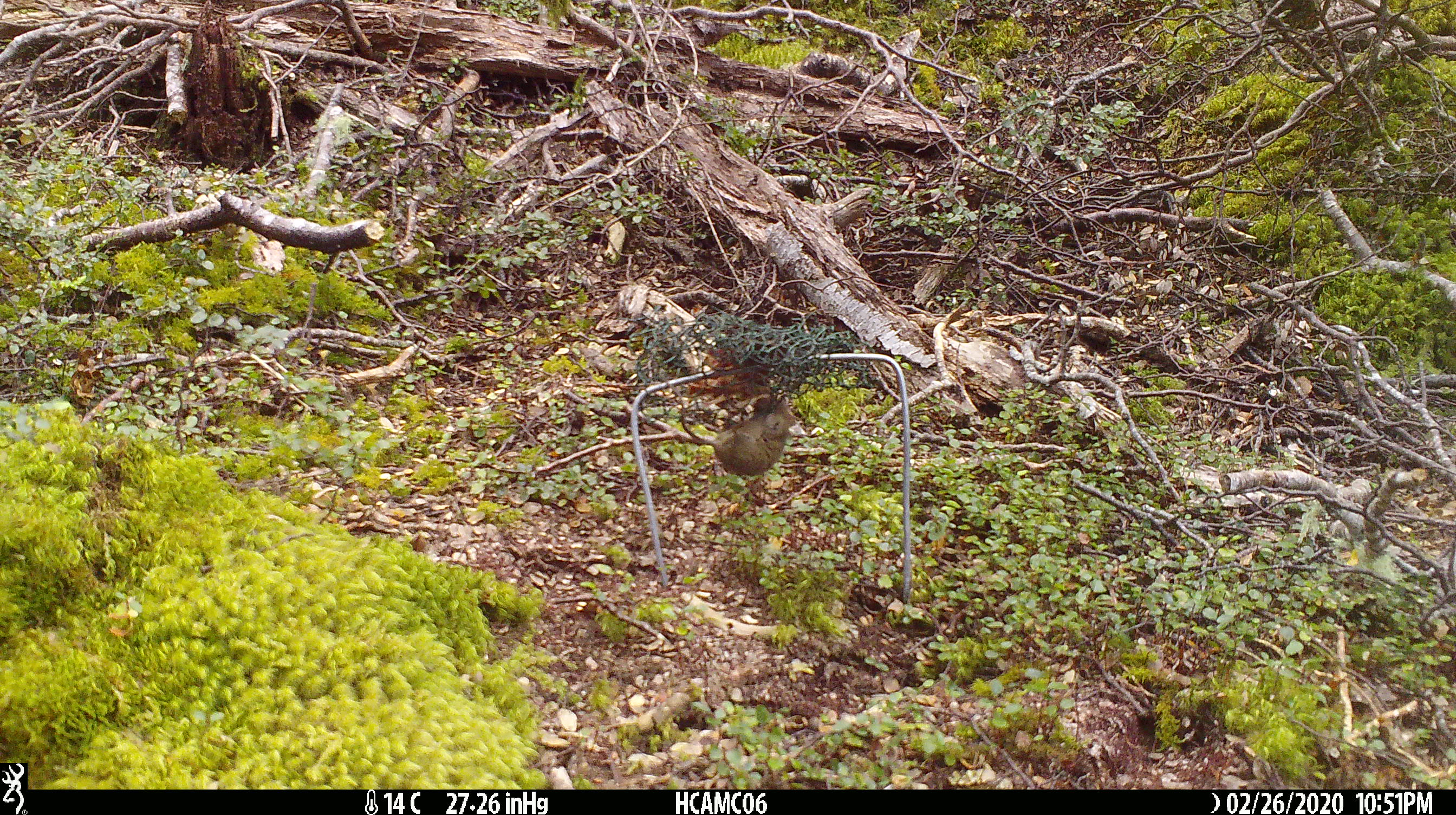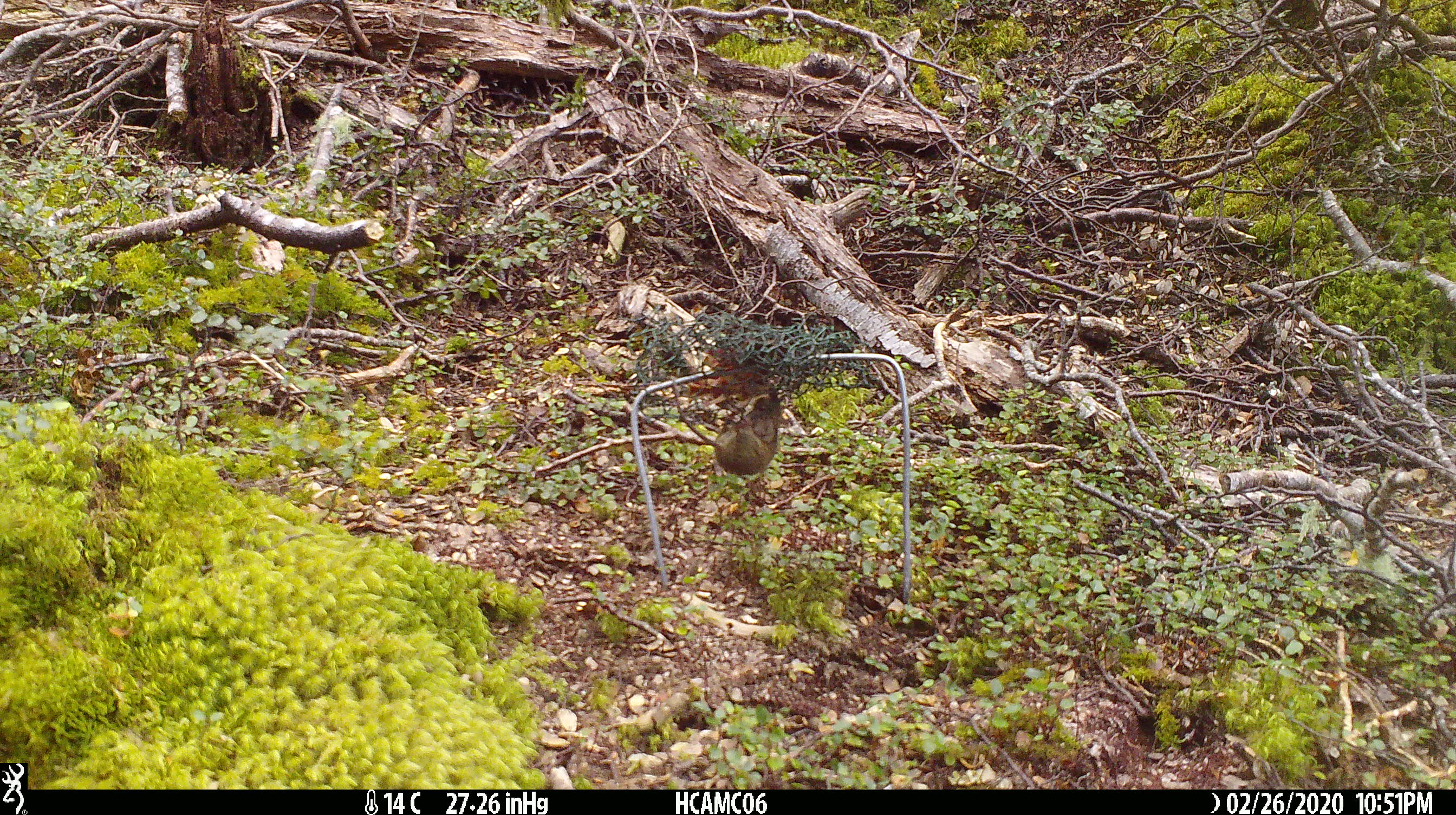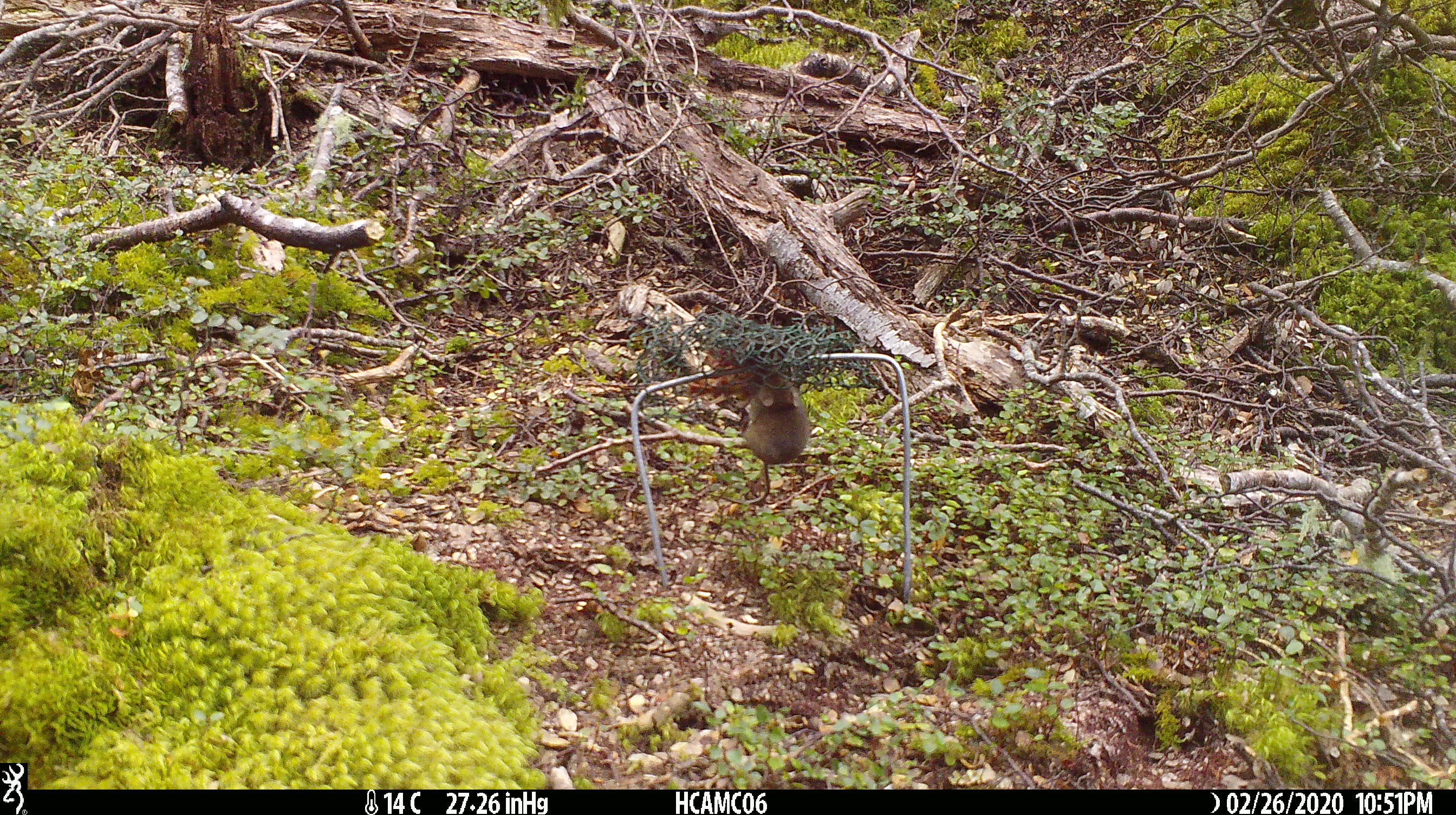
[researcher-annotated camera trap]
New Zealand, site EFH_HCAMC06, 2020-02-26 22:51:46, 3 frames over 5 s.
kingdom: Animalia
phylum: Chordata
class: Mammalia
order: Rodentia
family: Muridae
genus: Mus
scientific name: Mus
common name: mouse